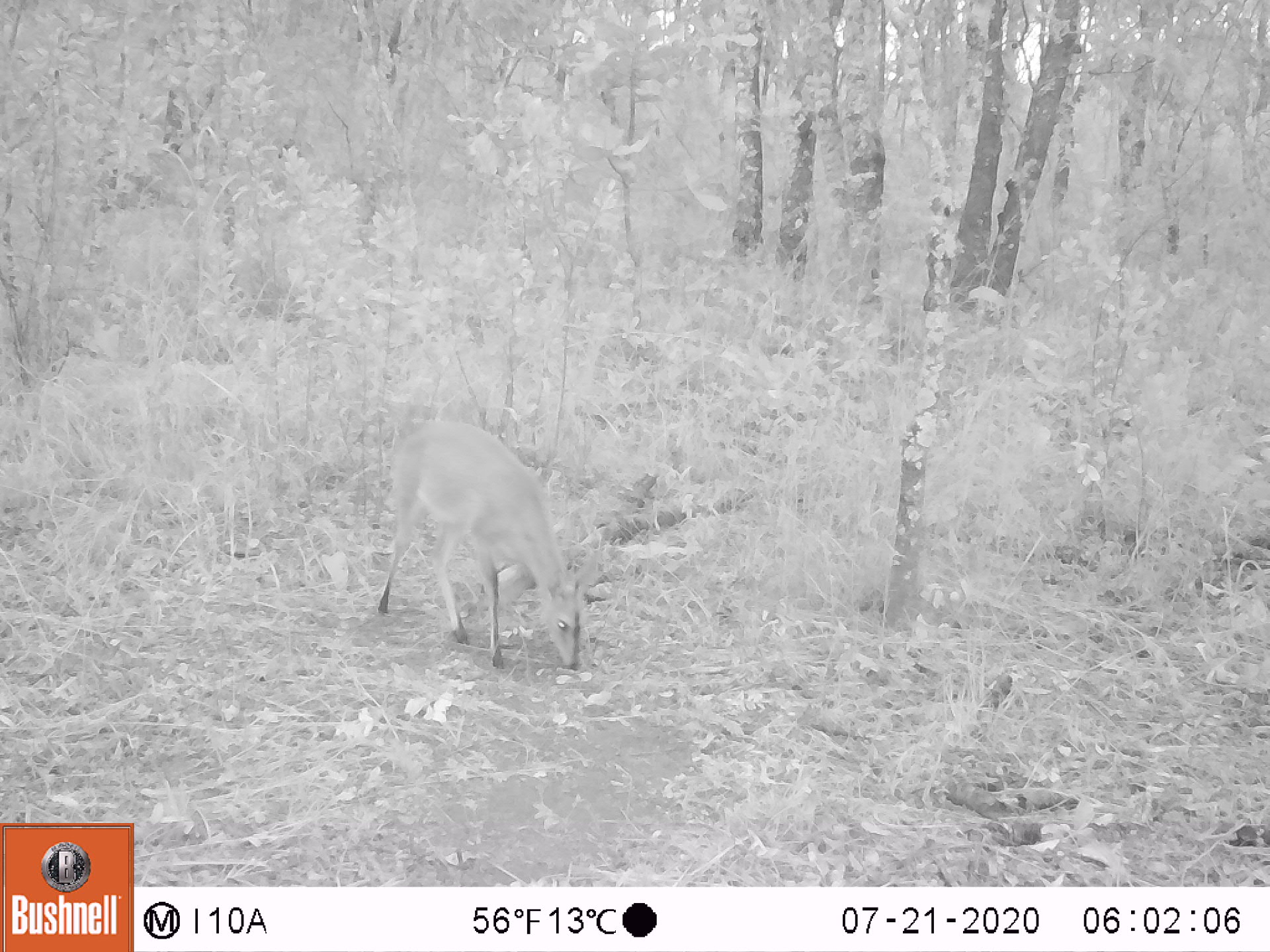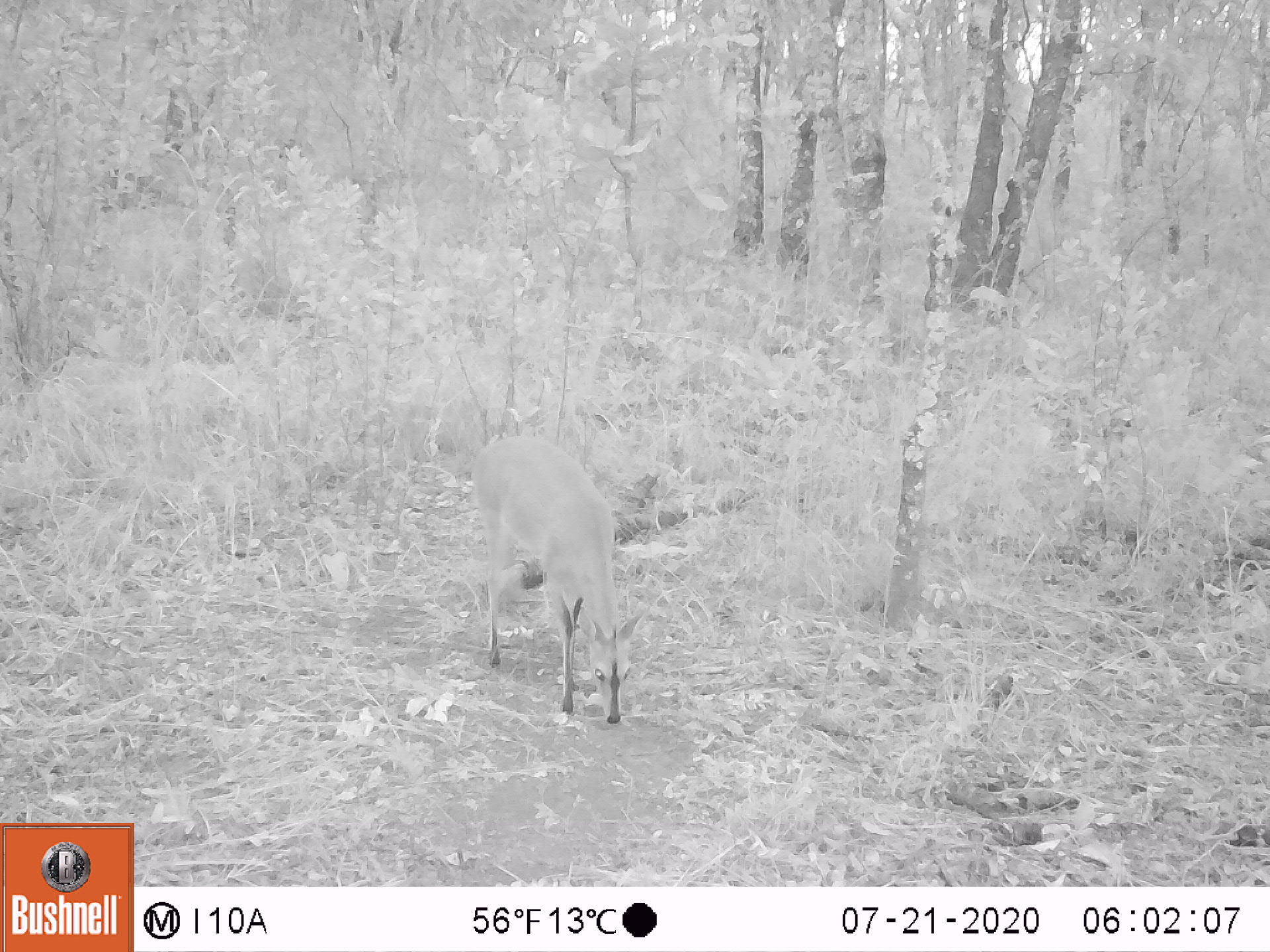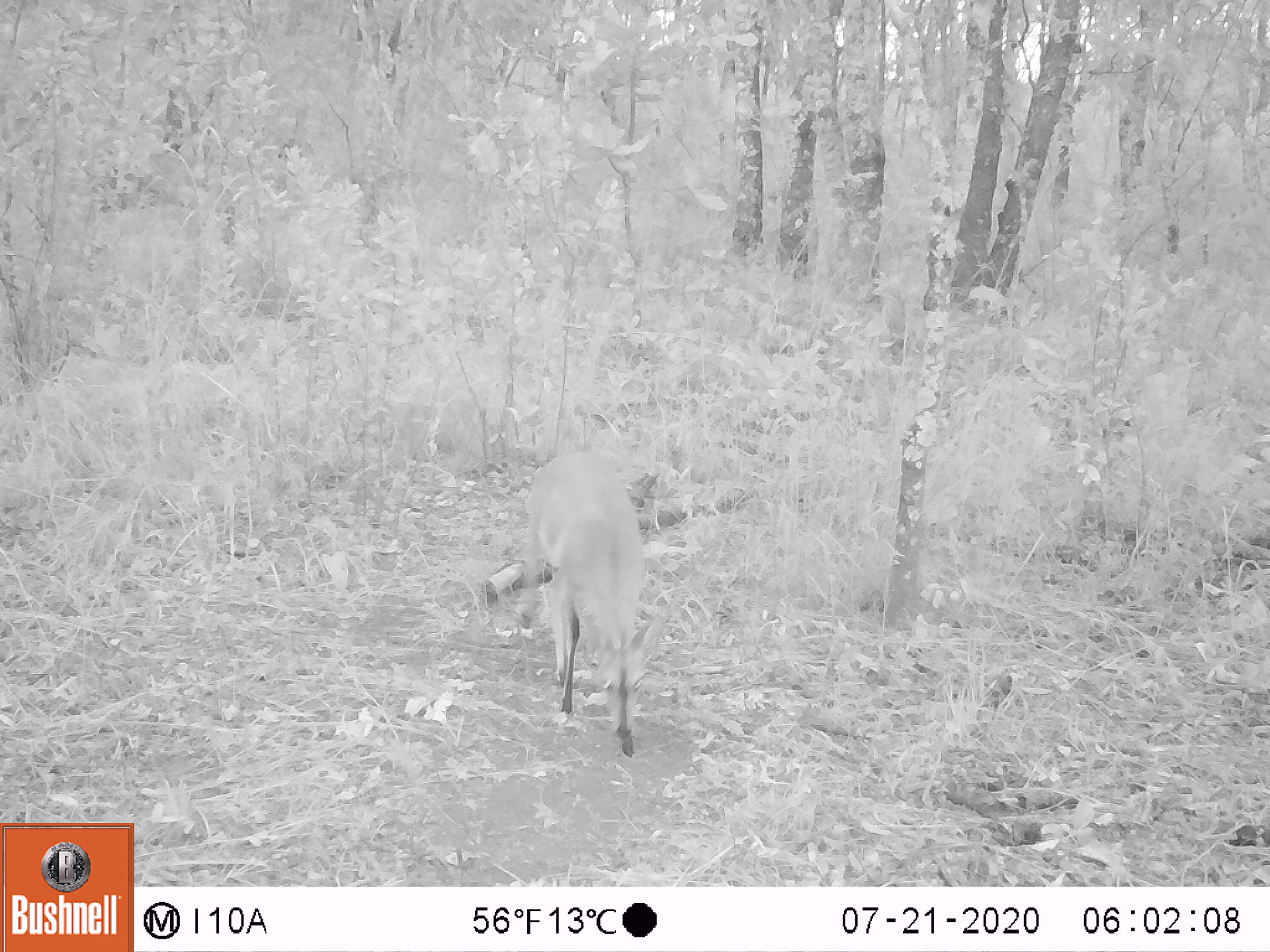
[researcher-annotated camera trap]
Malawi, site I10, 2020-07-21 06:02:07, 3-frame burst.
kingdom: Animalia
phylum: Chordata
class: Mammalia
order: Artiodactyla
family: Bovidae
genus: Sylvicapra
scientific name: Sylvicapra grimmia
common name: common duiker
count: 1